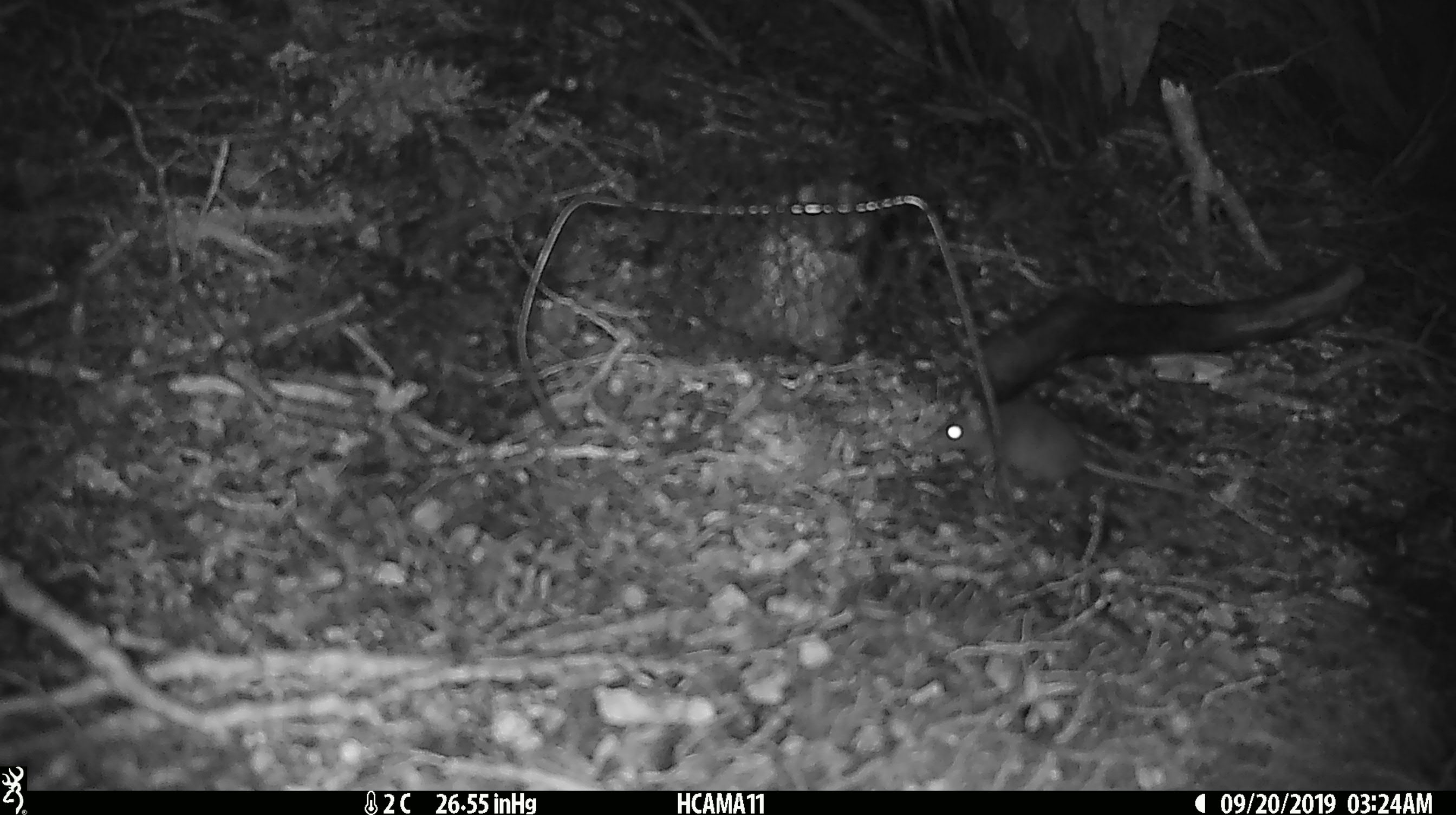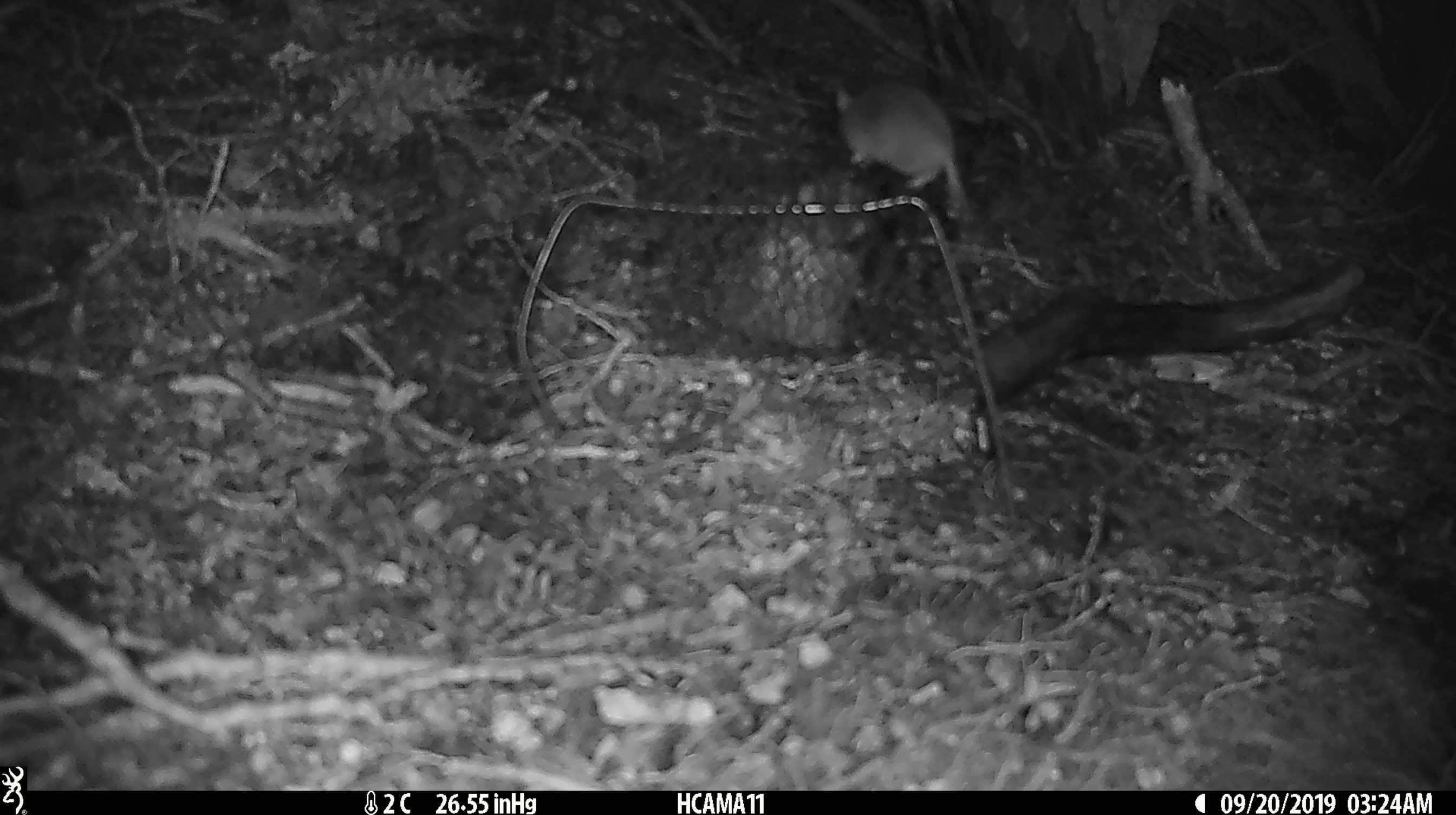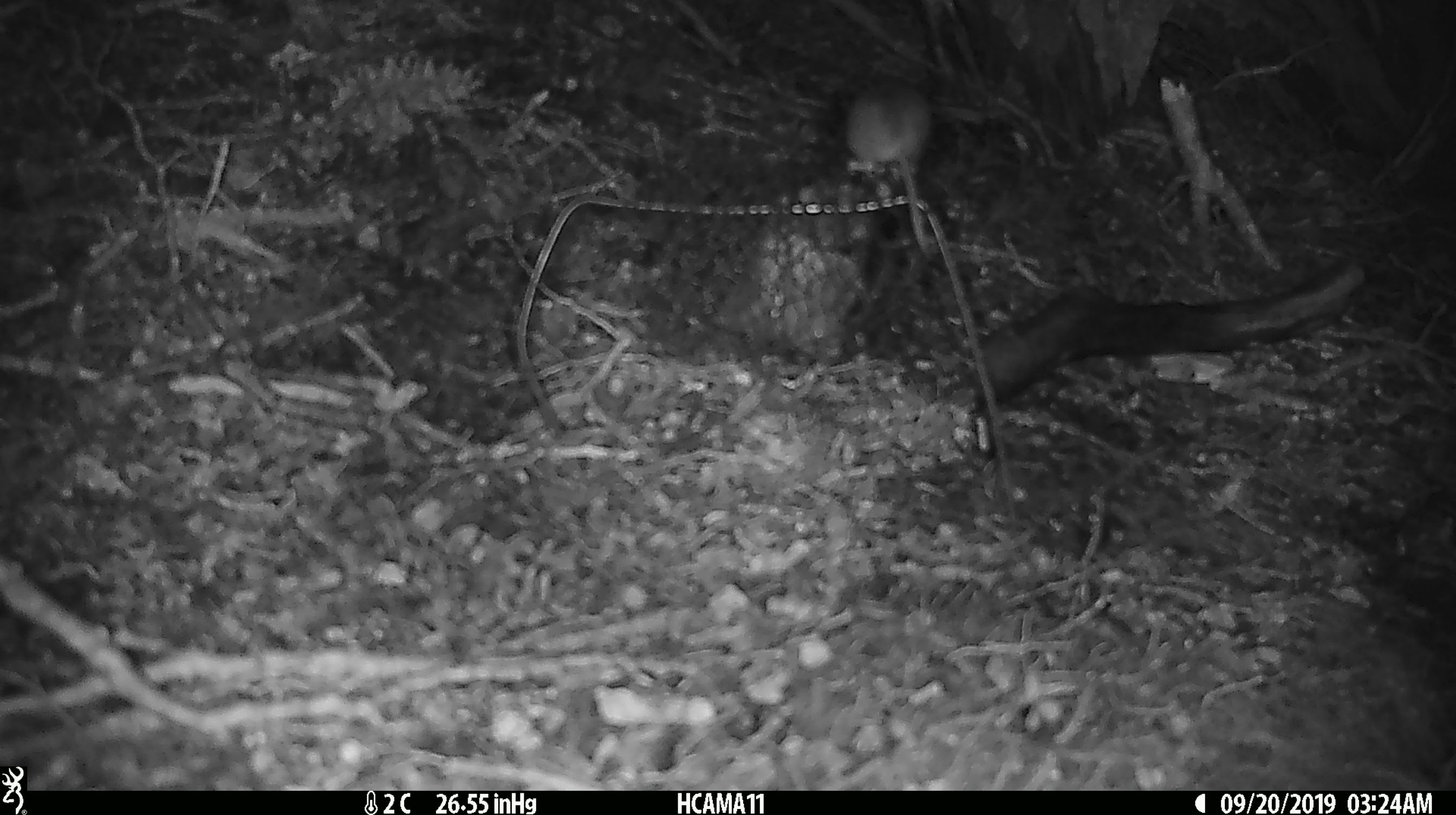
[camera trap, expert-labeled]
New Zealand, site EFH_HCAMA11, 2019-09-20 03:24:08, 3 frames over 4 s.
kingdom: Animalia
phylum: Chordata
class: Mammalia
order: Rodentia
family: Muridae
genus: Mus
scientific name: Mus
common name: mouse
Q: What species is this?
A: Mouse (Mus).